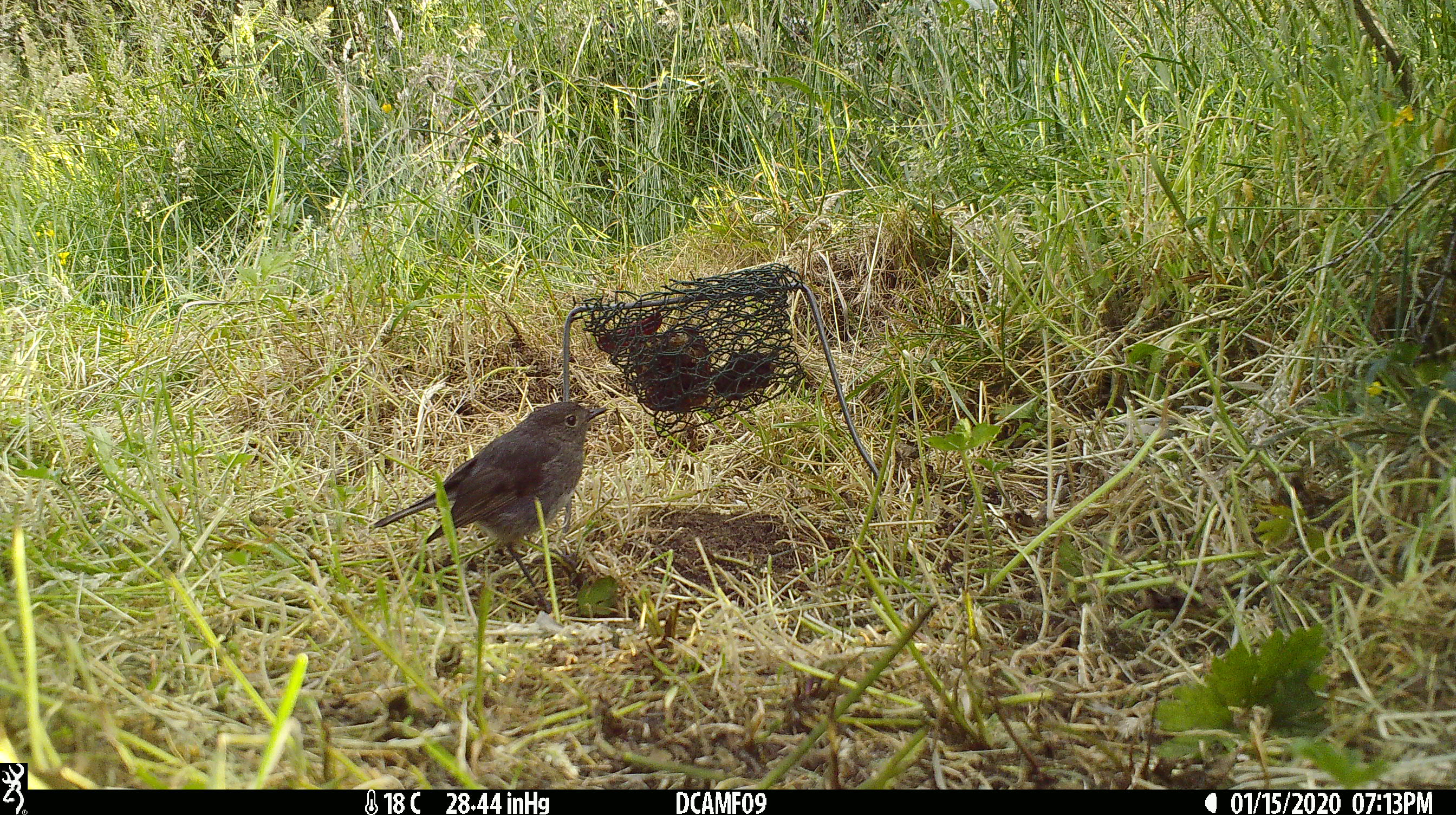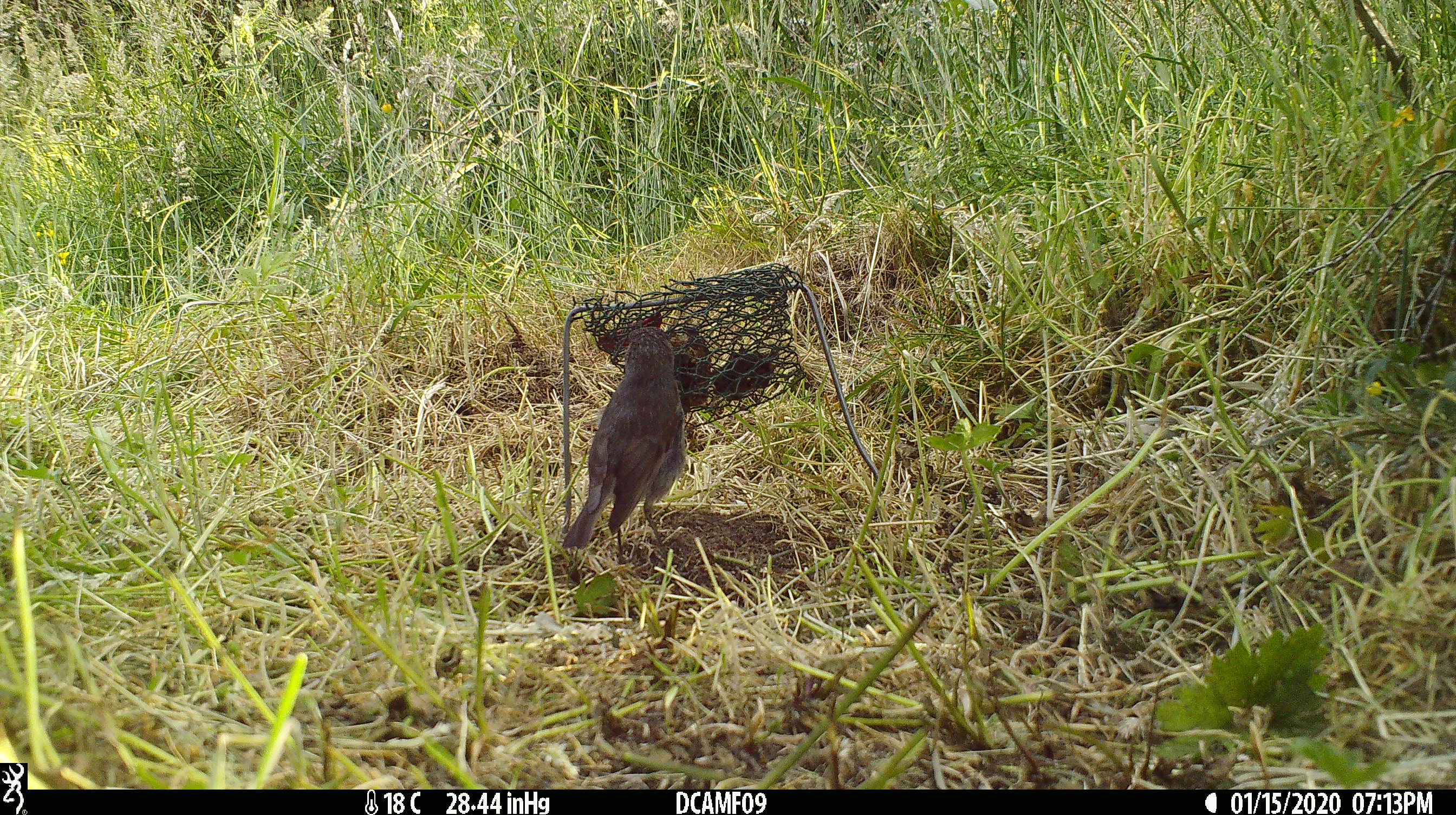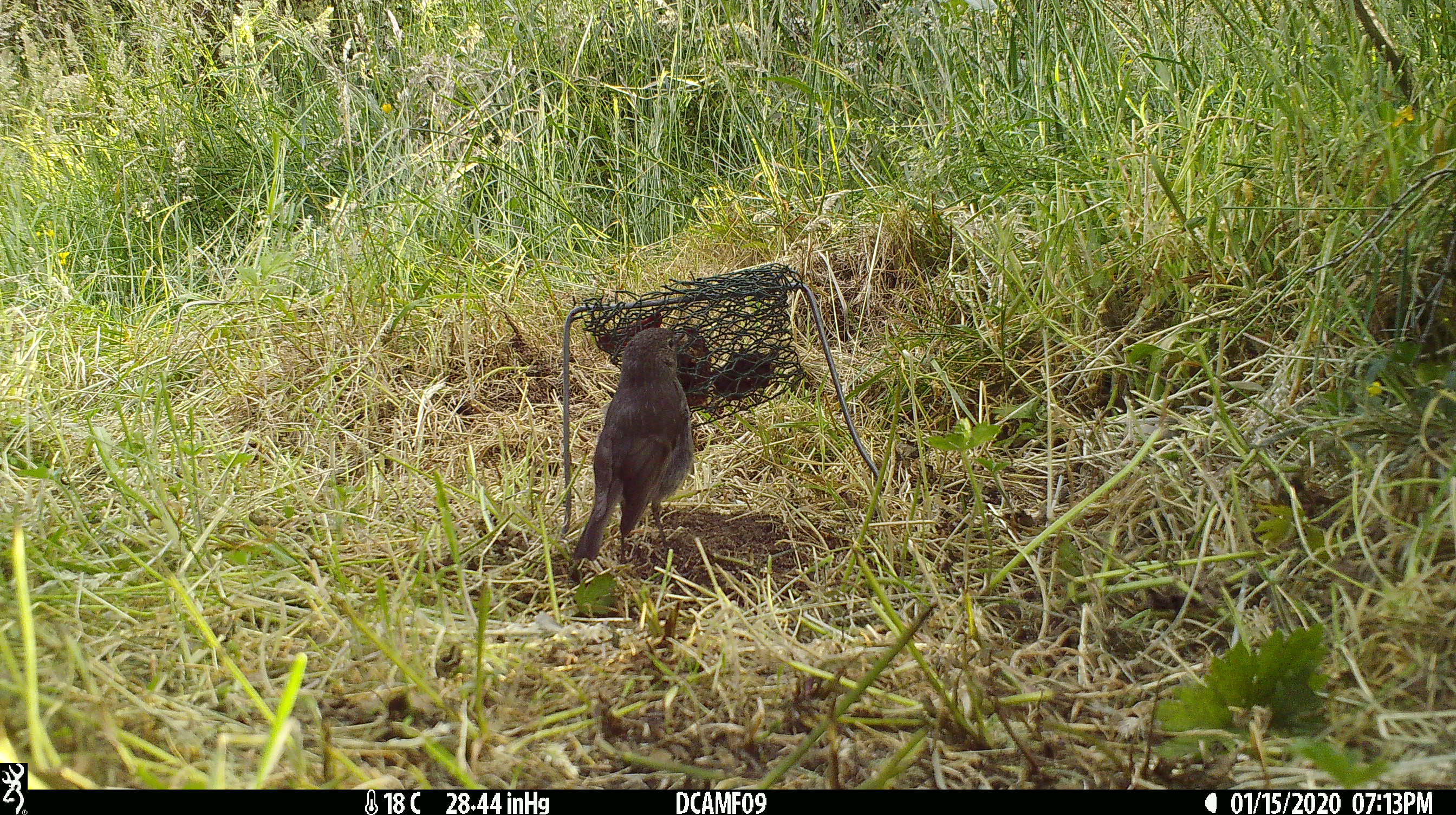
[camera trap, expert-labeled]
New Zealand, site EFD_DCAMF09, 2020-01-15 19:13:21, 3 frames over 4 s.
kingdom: Animalia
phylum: Chordata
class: Aves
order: Passeriformes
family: Petroicidae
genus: Petroica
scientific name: Petroica australis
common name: new zealand robin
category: robin